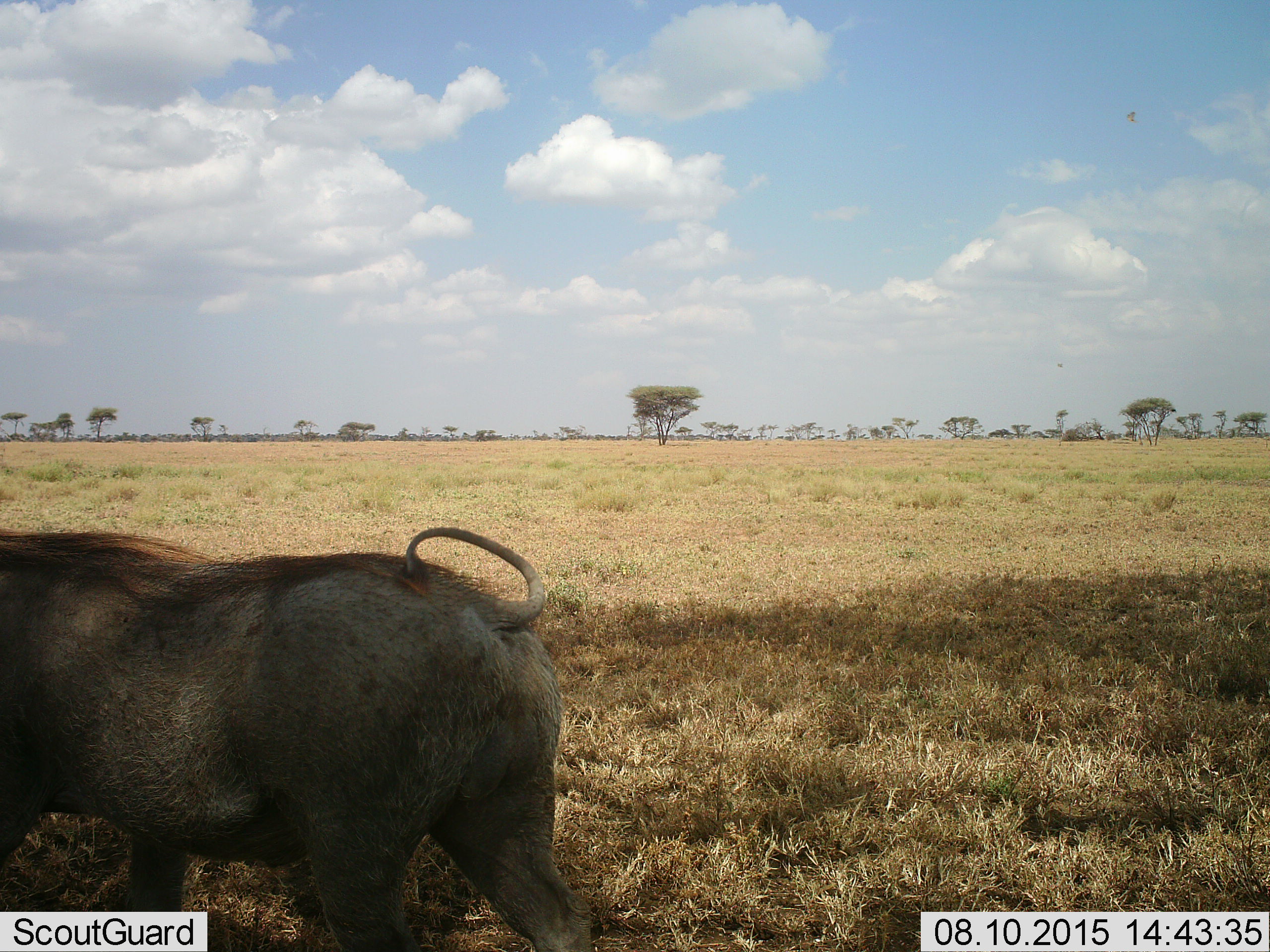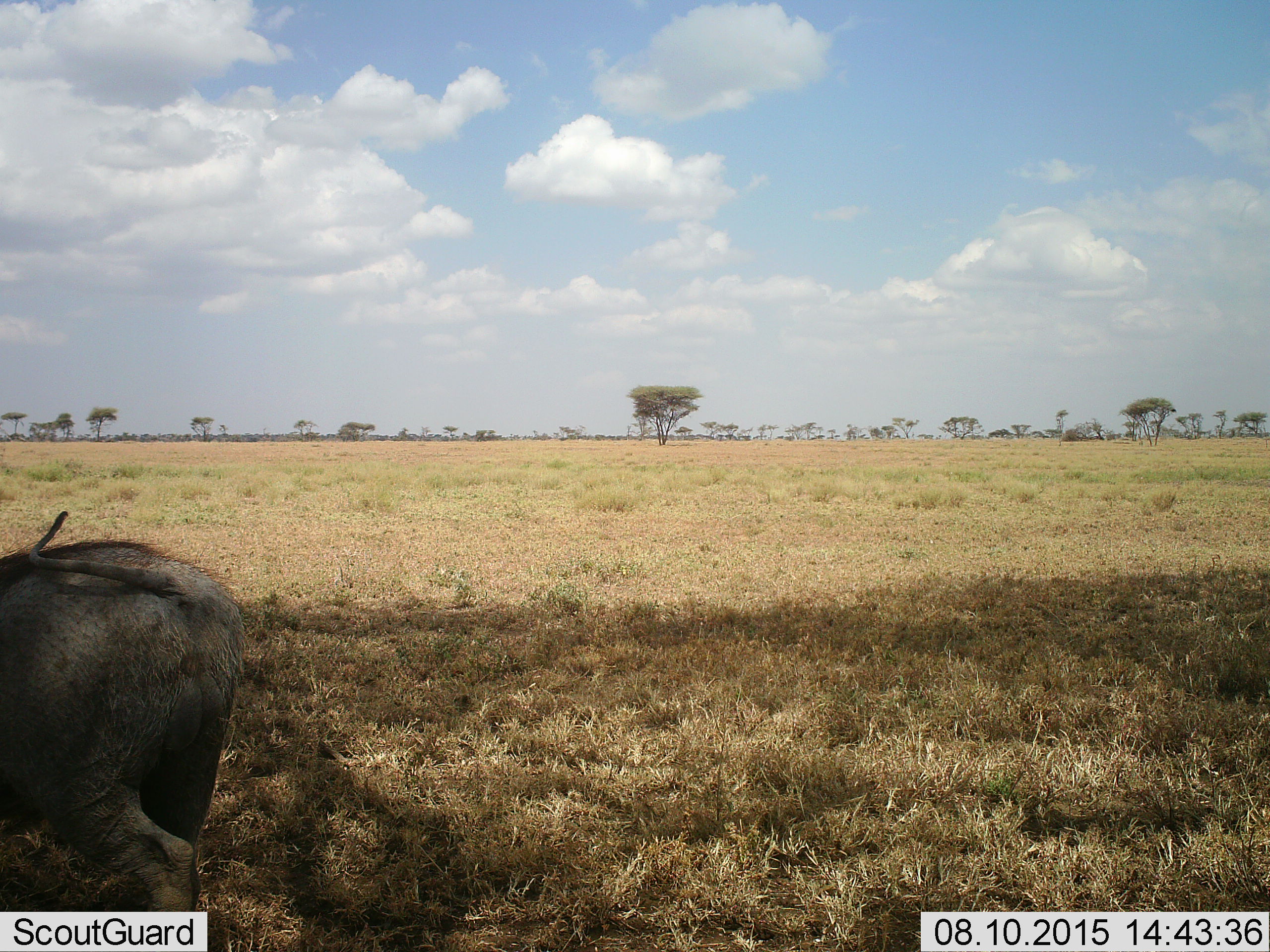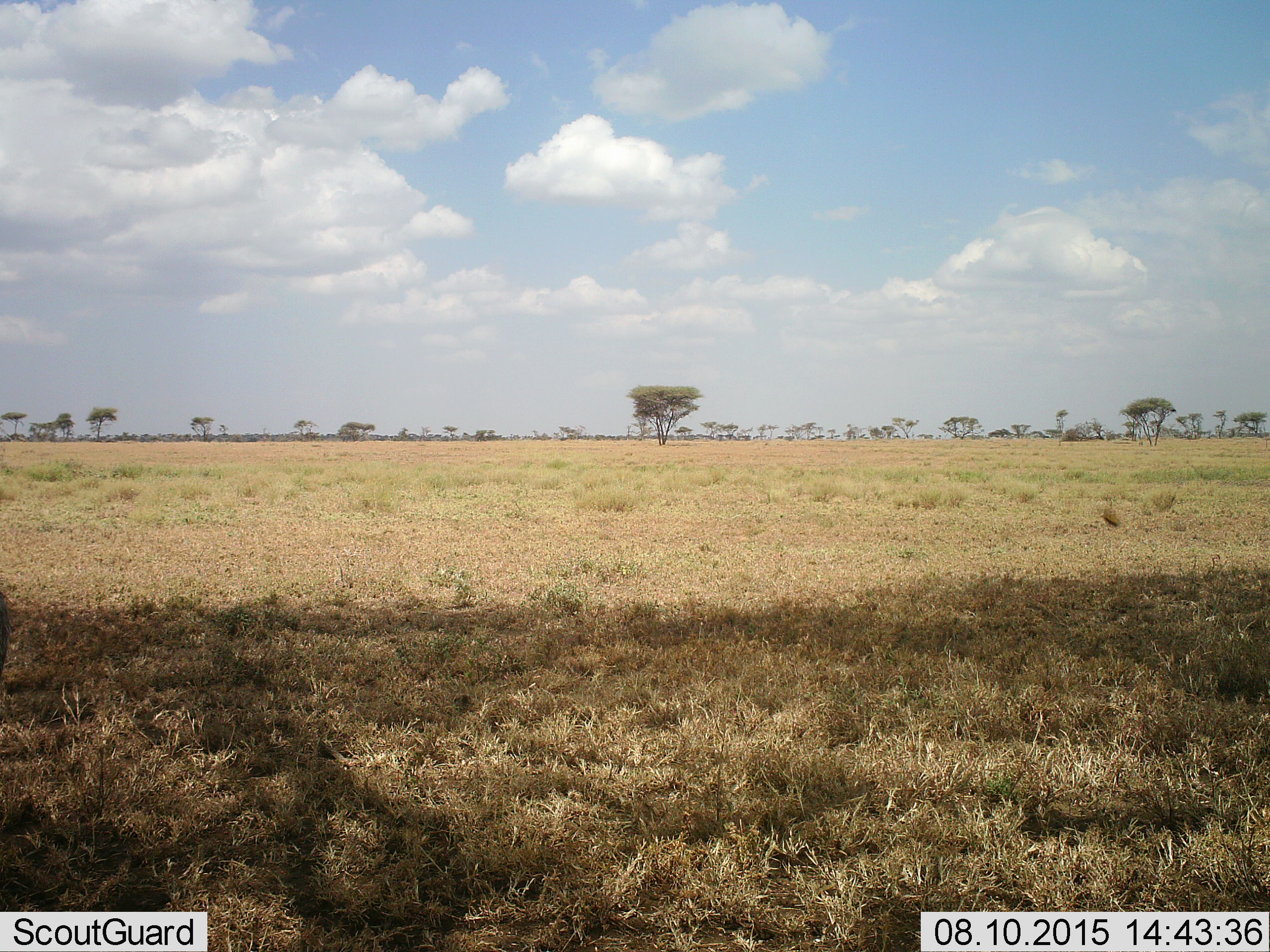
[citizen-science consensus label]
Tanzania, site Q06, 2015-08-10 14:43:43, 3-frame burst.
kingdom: Animalia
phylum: Chordata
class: Mammalia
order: Artiodactyla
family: Suidae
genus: Phacochoerus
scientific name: Phacochoerus africanus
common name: warthog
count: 1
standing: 0%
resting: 0%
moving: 100%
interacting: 0%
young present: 0%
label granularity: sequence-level